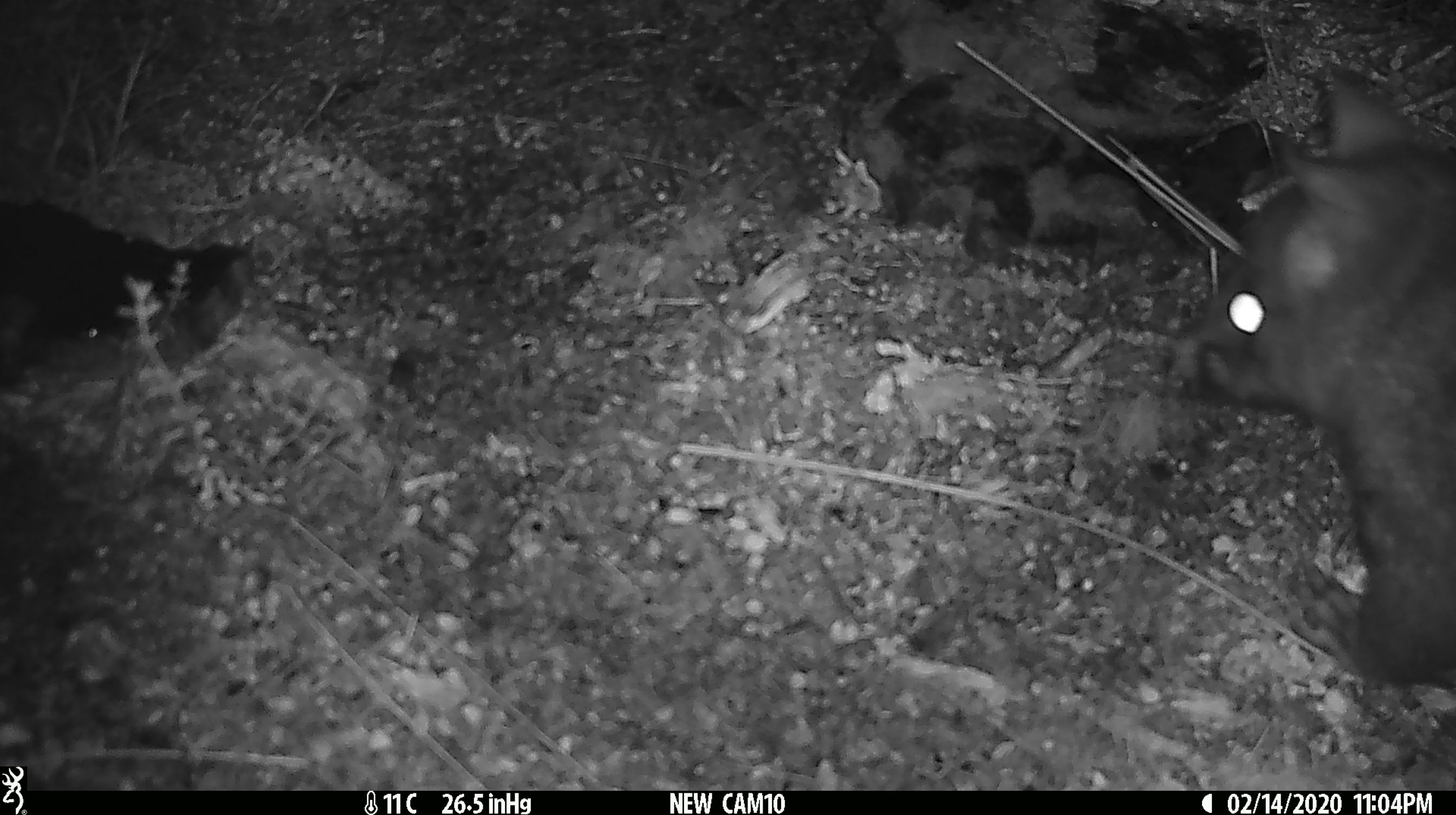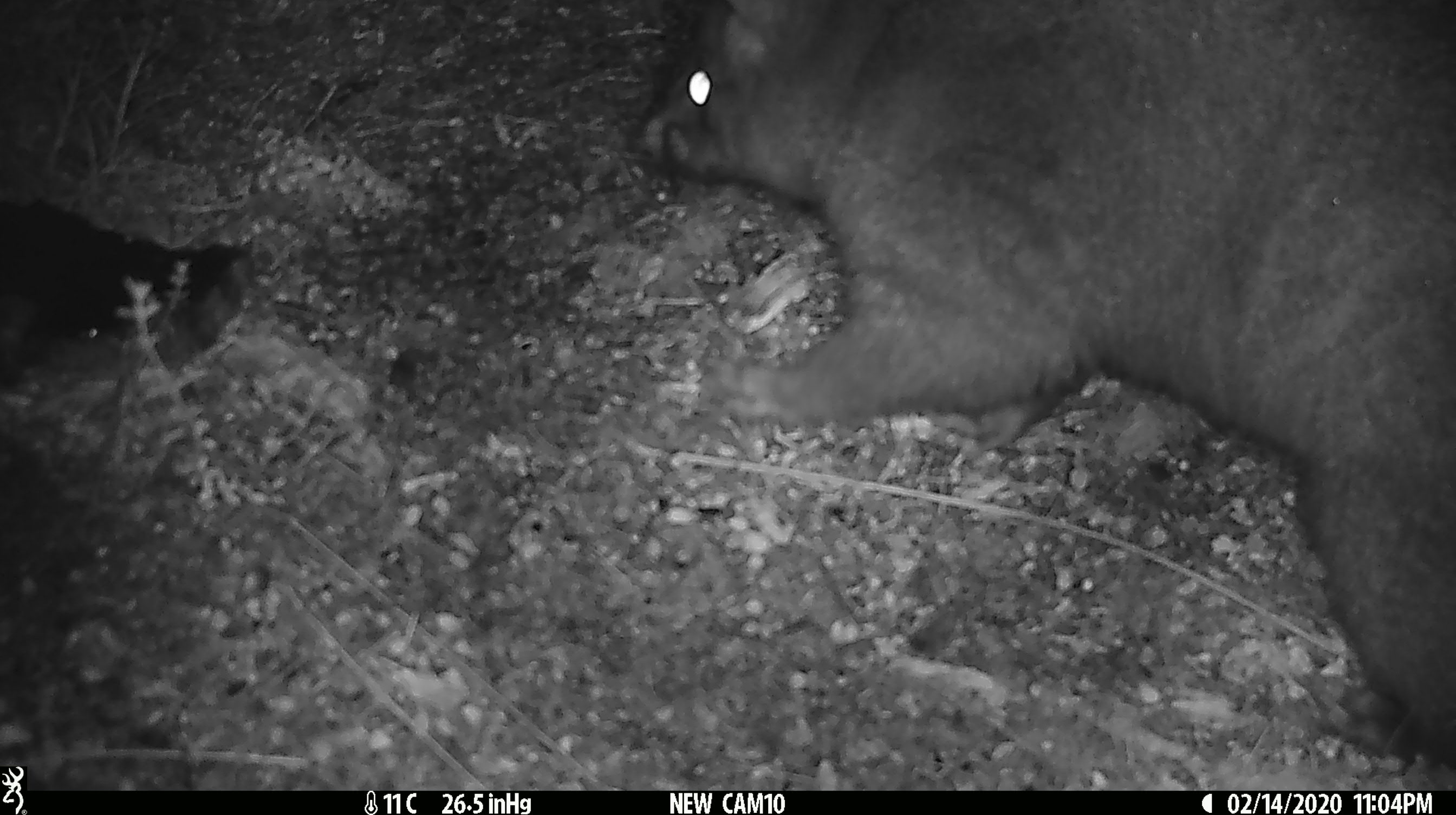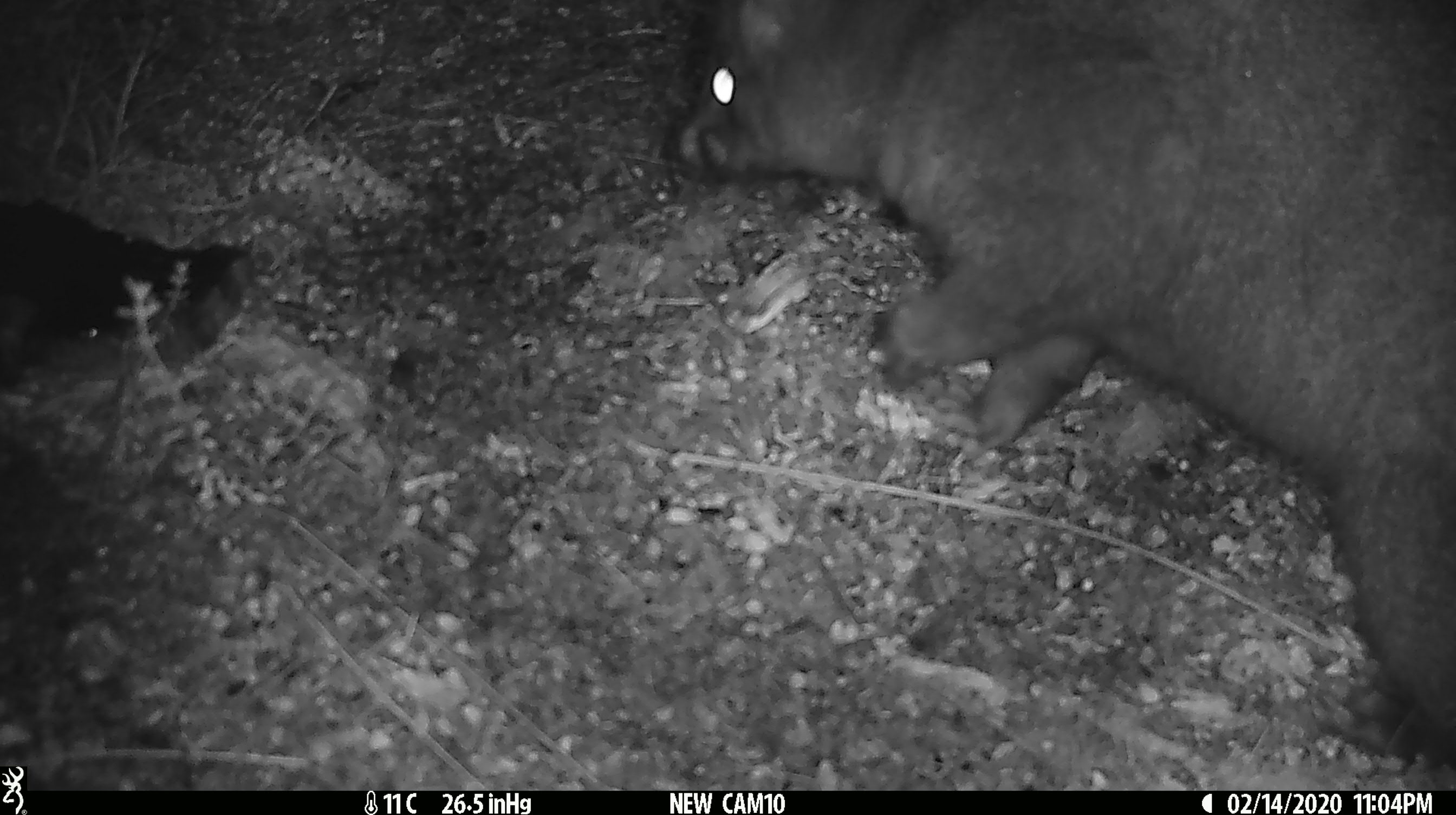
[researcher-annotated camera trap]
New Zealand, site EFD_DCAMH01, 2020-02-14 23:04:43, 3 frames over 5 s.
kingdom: Animalia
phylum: Chordata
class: Mammalia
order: Diprotodontia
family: Phalangeridae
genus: Trichosurus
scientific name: Trichosurus vulpecula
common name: common brushtail possum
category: possum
Possum (common brushtail possum) (Trichosurus vulpecula).